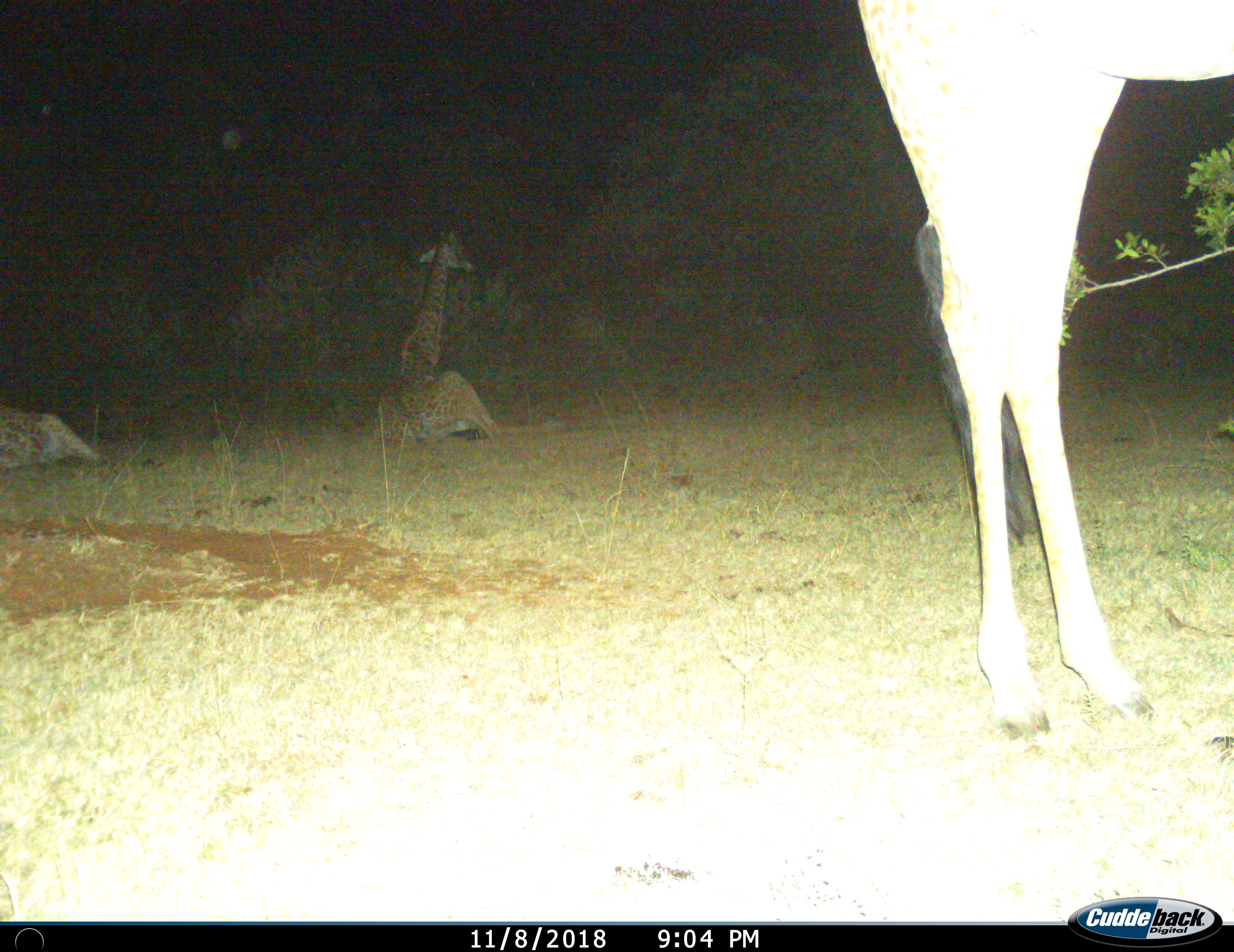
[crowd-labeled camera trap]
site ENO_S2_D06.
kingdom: Animalia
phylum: Chordata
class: Mammalia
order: Artiodactyla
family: Giraffidae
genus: Giraffa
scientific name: Giraffa camelopardalis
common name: giraffe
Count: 3.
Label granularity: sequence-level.